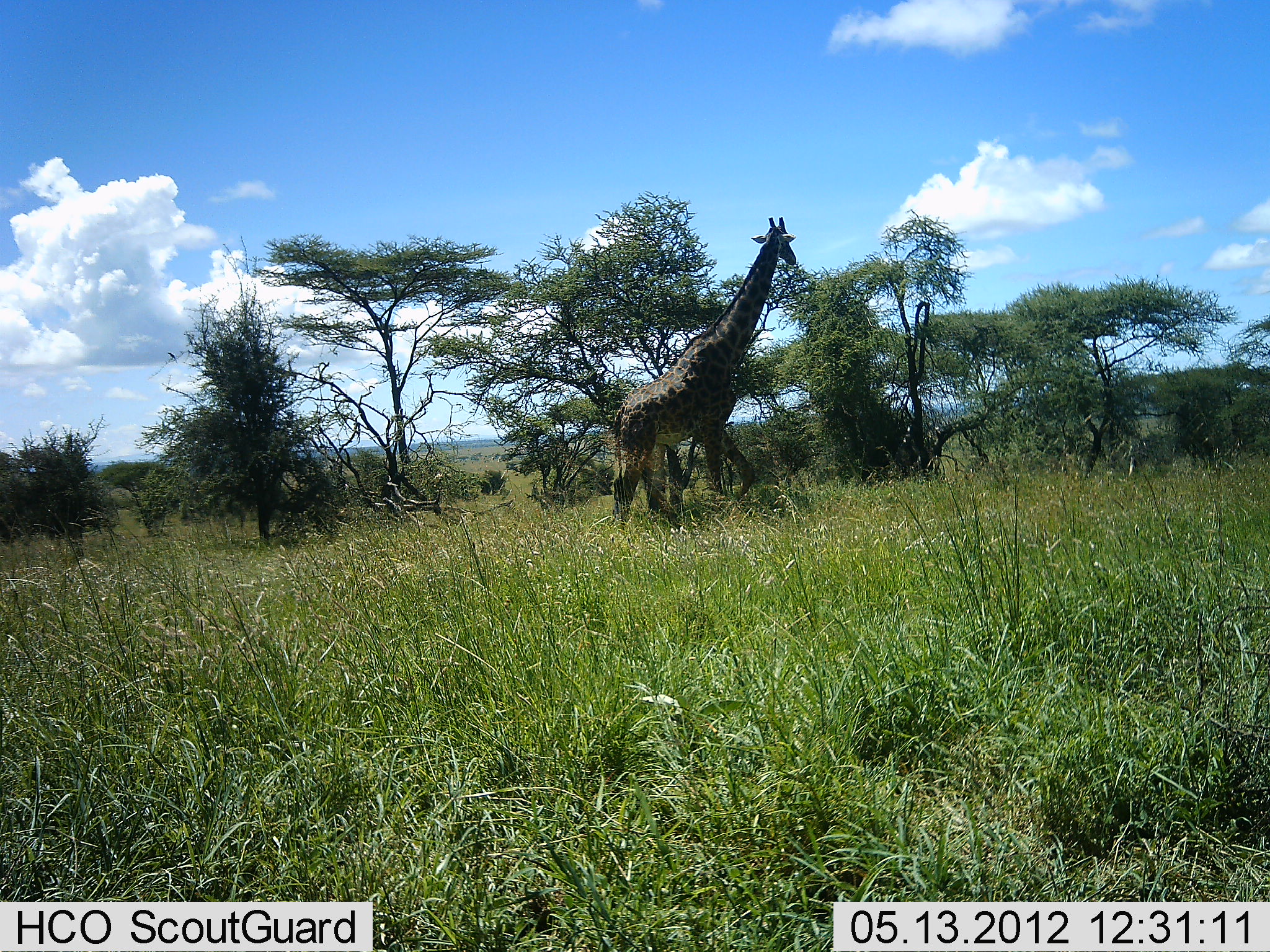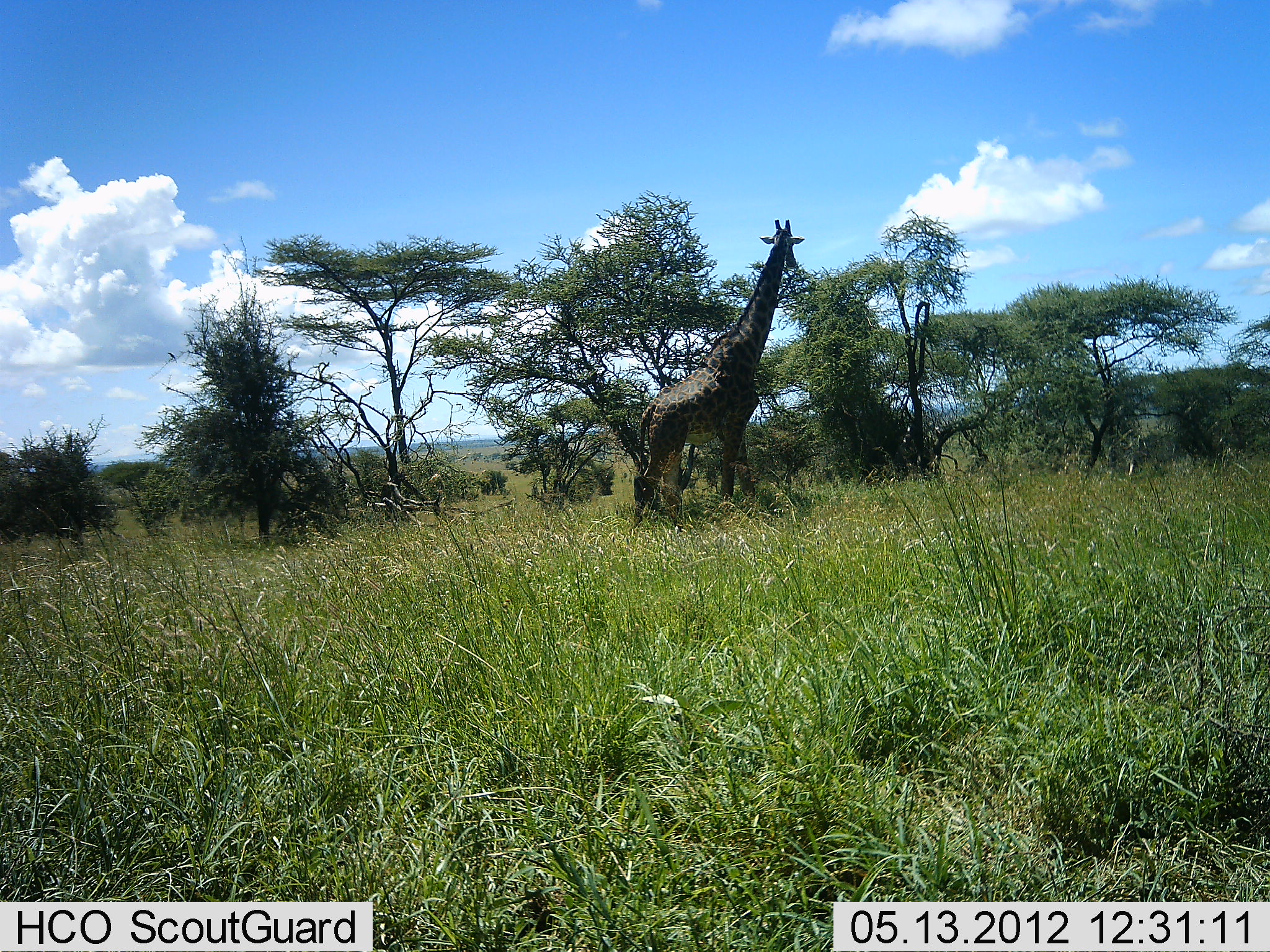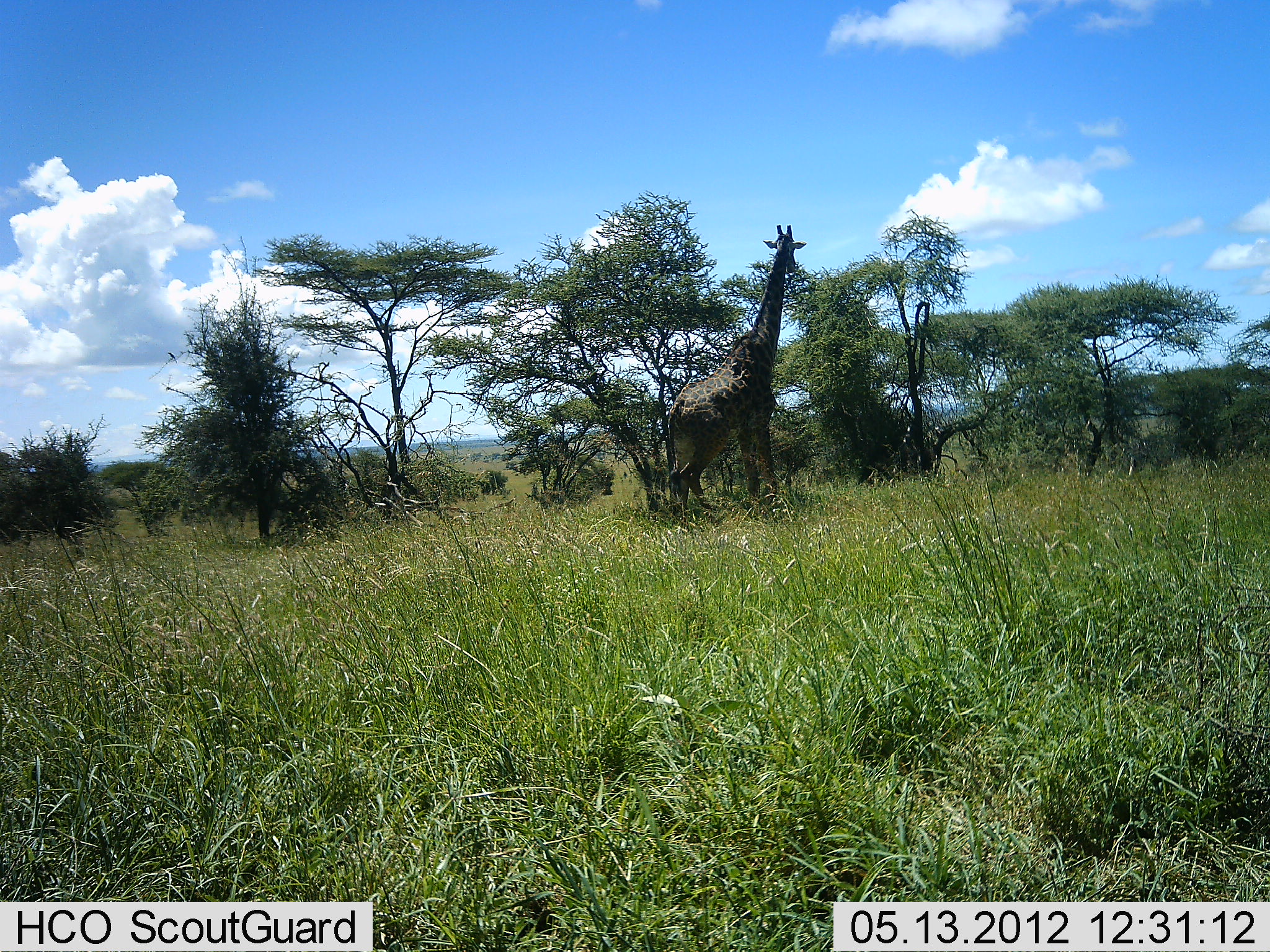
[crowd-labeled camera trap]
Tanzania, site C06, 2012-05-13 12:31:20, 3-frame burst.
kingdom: Animalia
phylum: Chordata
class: Mammalia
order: Artiodactyla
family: Giraffidae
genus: Giraffa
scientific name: Giraffa camelopardalis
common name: giraffe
Giraffe (Giraffa camelopardalis), count 1. Behavior (volunteer vote fractions): standing 50%, resting 0%, moving 50%, interacting 0%. Young present (vote fraction): 0%. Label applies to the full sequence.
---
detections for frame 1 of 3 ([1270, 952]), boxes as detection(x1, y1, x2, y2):
animal: detection(608, 216, 797, 533)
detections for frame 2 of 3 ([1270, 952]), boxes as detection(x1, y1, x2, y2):
animal: detection(631, 218, 806, 529)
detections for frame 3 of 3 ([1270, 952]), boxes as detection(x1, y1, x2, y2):
animal: detection(664, 223, 808, 532)